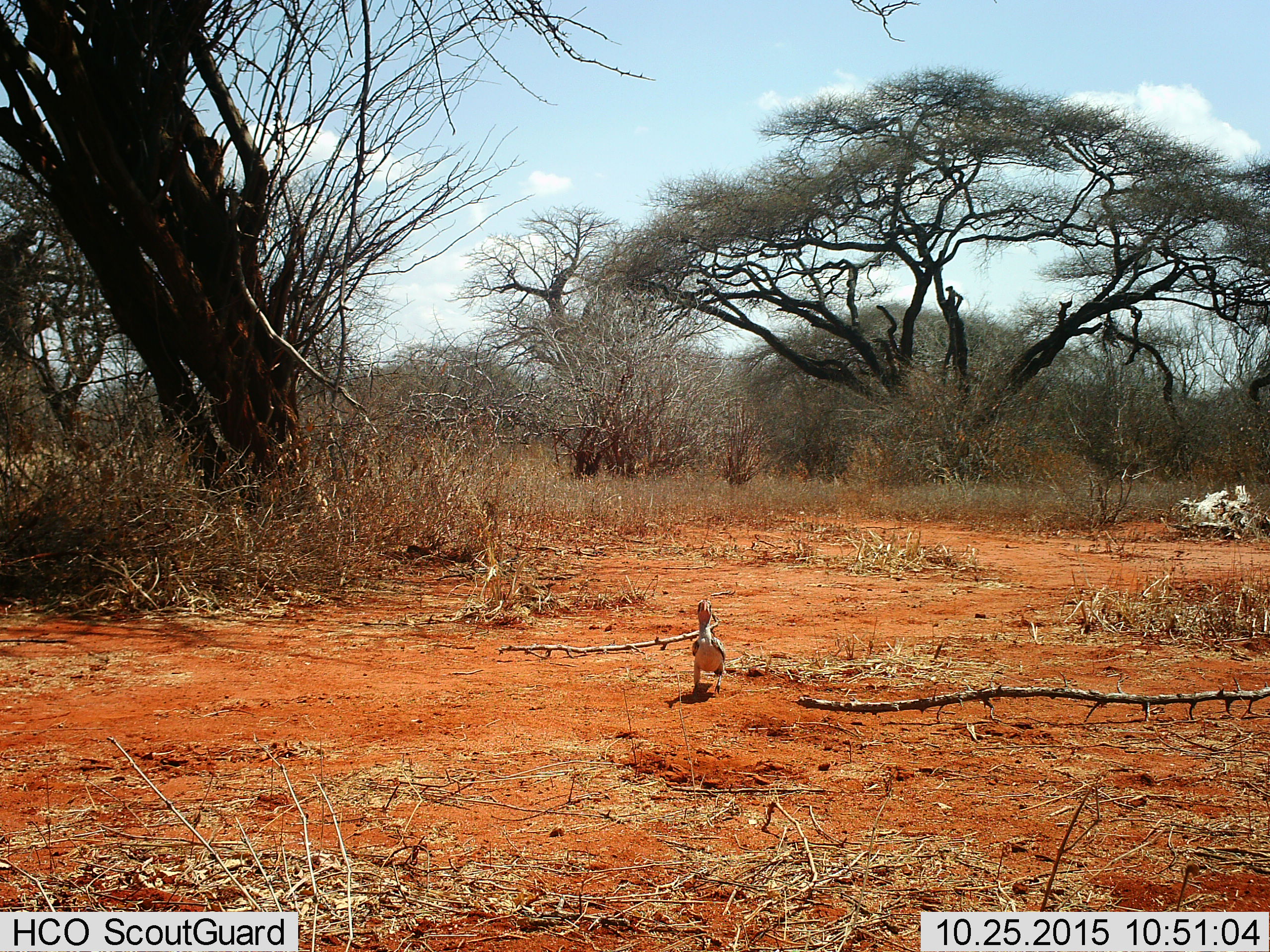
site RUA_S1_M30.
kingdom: Animalia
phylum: Chordata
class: Aves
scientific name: Aves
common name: bird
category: birdother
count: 1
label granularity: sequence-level